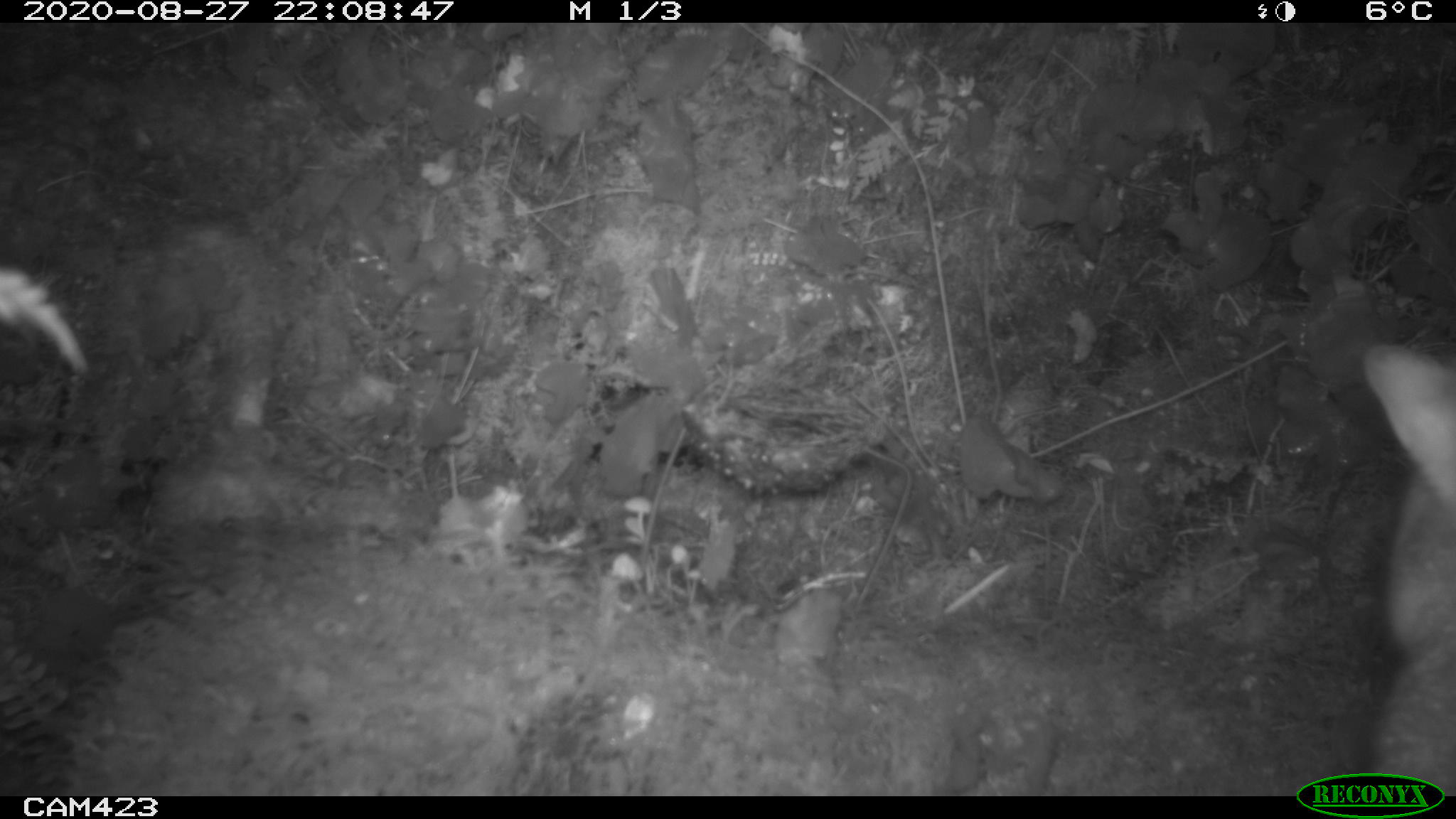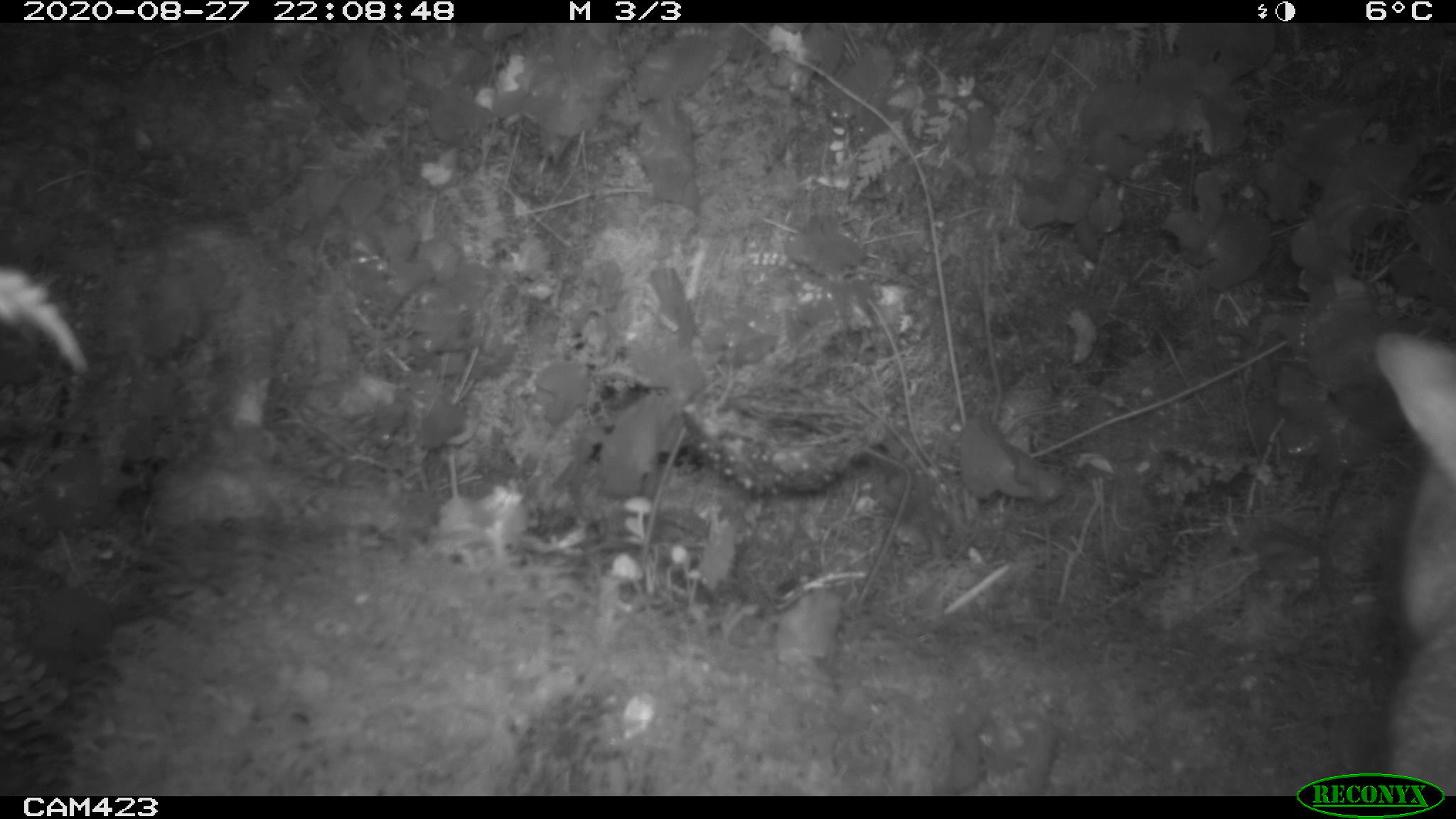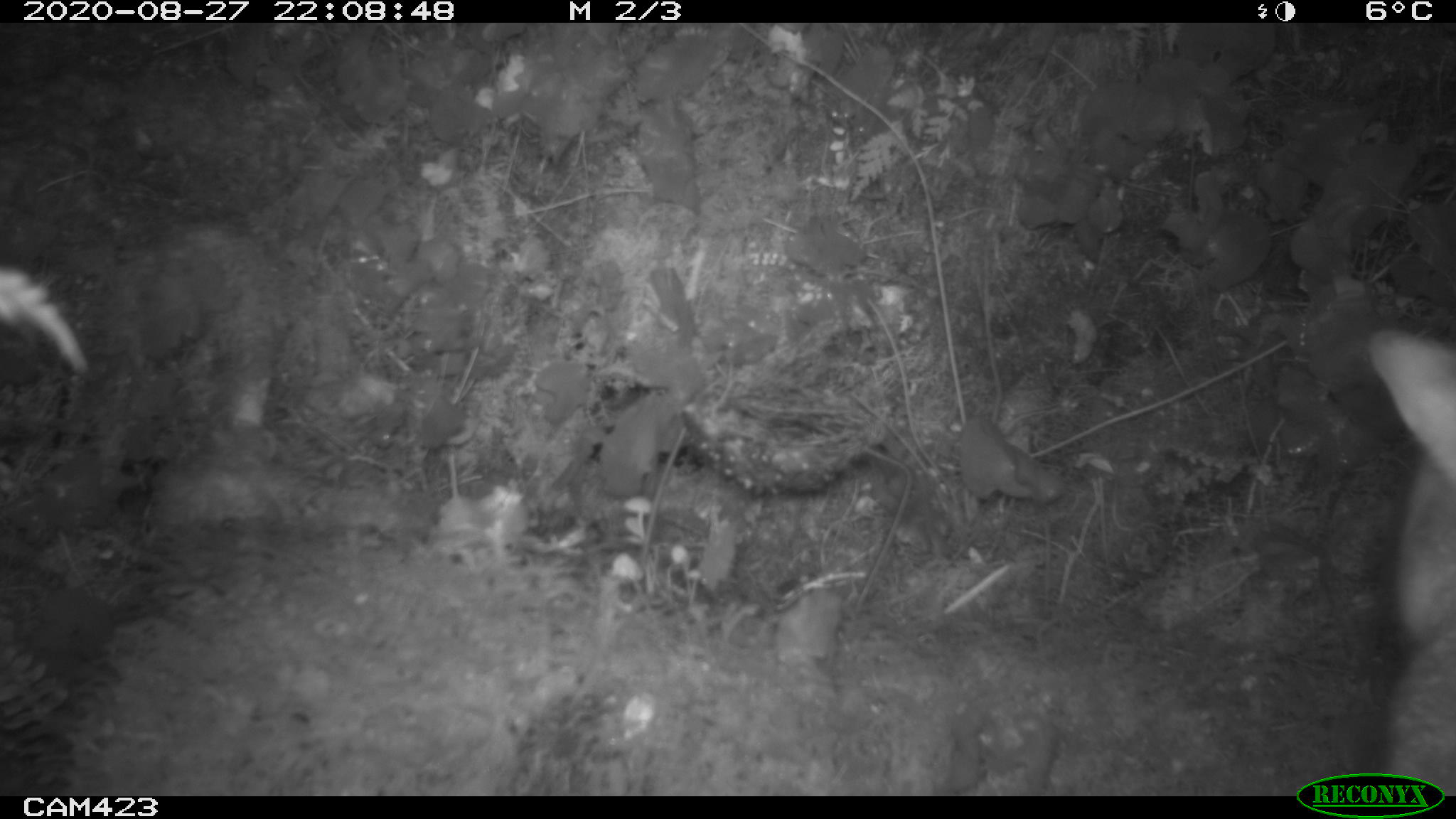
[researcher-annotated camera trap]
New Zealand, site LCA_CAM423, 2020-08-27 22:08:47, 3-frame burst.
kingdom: Animalia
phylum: Chordata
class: Mammalia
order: Diprotodontia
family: Phalangeridae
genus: Trichosurus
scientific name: Trichosurus vulpecula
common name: common brushtail possum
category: possum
Possum (common brushtail possum) (Trichosurus vulpecula).